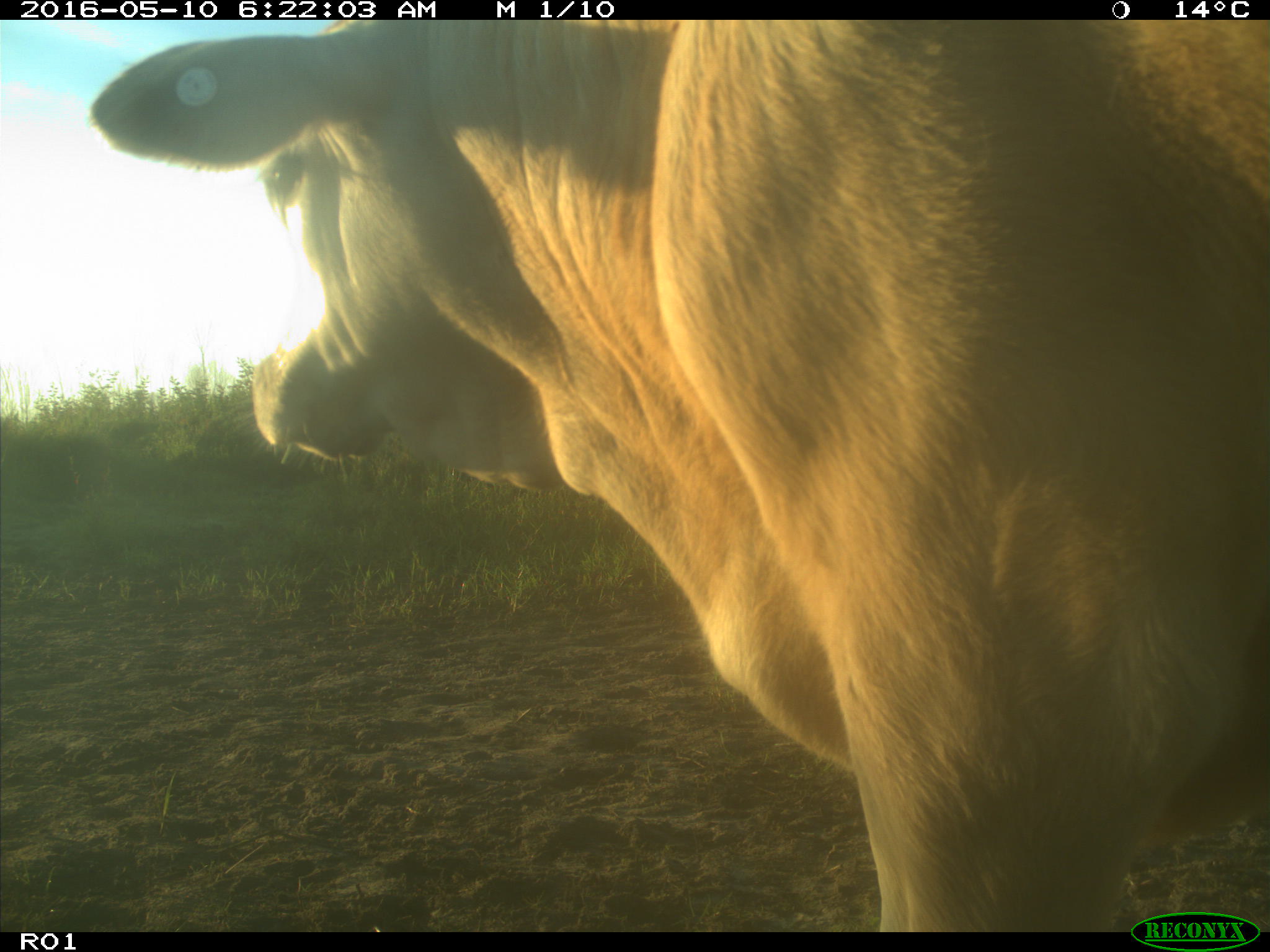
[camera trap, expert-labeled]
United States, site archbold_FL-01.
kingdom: Animalia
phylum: Chordata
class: Mammalia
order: Artiodactyla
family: Bovidae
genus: Bos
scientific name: Bos taurus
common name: domestic cow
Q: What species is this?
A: Bos taurus (domestic cow).